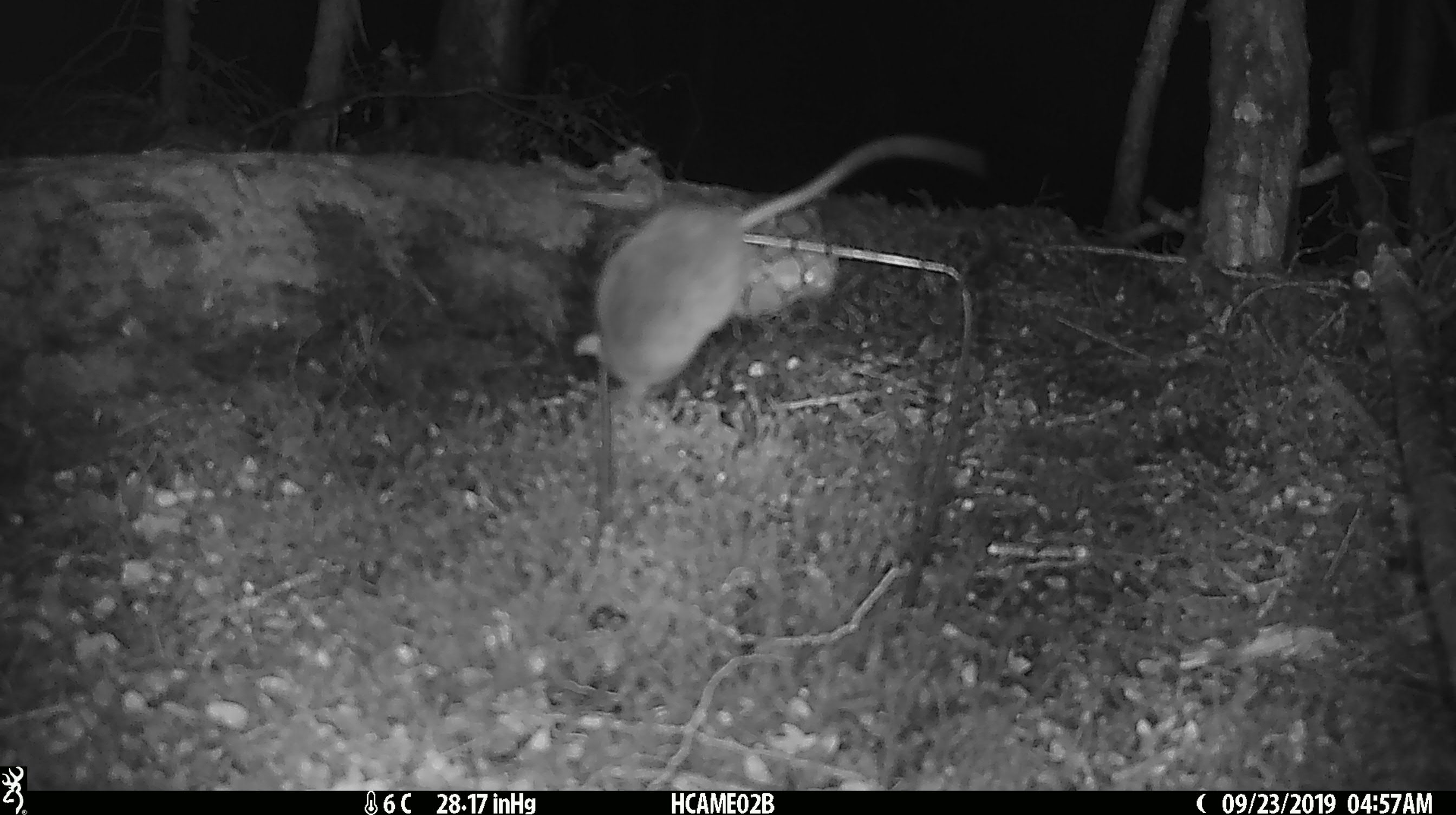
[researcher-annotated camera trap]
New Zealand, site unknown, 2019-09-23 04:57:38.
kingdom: Animalia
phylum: Chordata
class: Mammalia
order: Rodentia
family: Muridae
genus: Mus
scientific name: Mus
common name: mouse